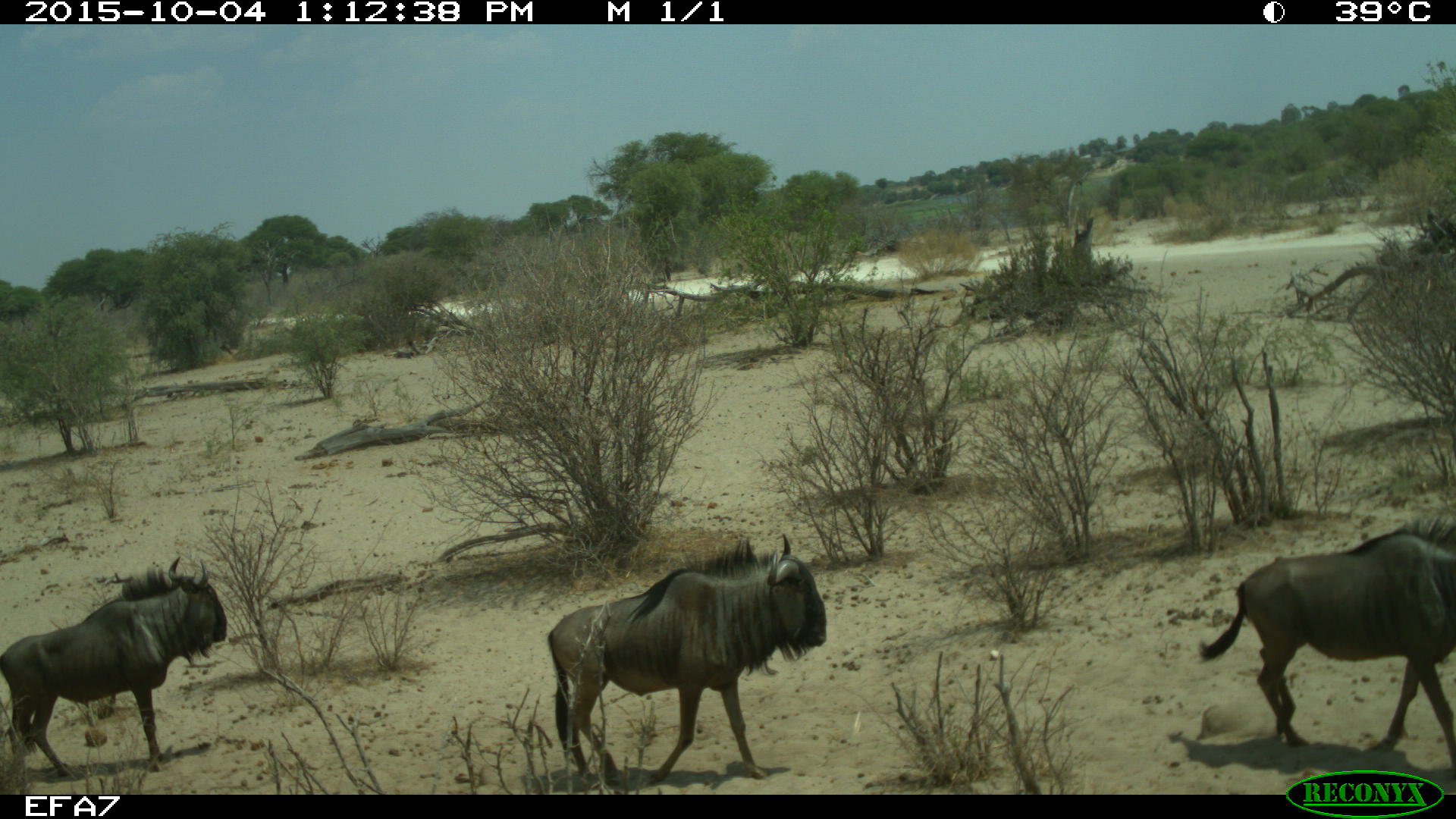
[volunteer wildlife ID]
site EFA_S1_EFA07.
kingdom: Animalia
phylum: Chordata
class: Mammalia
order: Artiodactyla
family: Bovidae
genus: Connochaetes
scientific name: Connochaetes taurinus taurinus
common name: blue wildebeest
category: wildebeestblue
Wildebeestblue (blue wildebeest) (Connochaetes taurinus taurinus), count 3. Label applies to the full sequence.